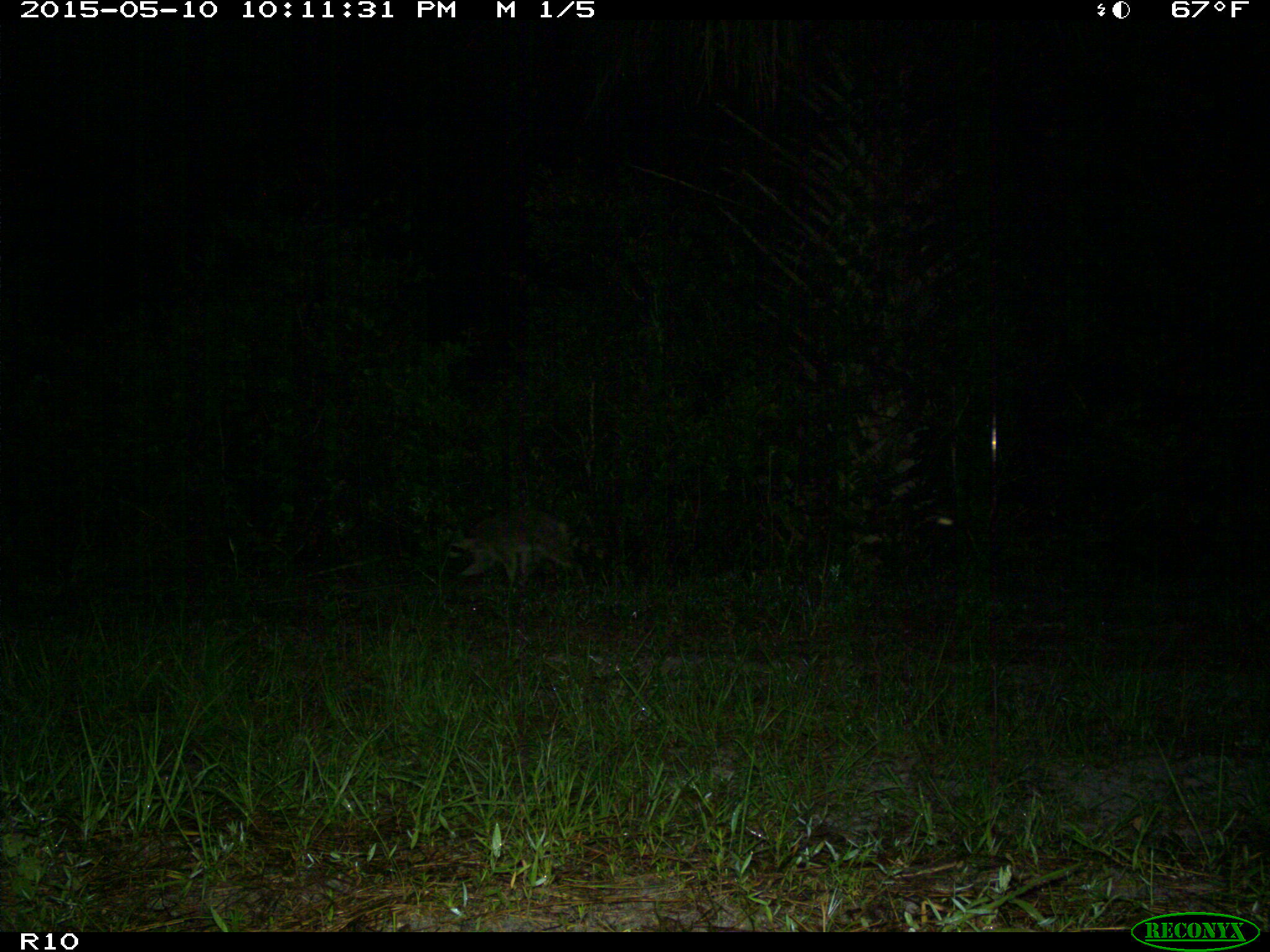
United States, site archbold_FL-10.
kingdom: Animalia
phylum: Chordata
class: Mammalia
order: Carnivora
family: Procyonidae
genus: Procyon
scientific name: Procyon lotor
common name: common raccoon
Procyon lotor (common raccoon).